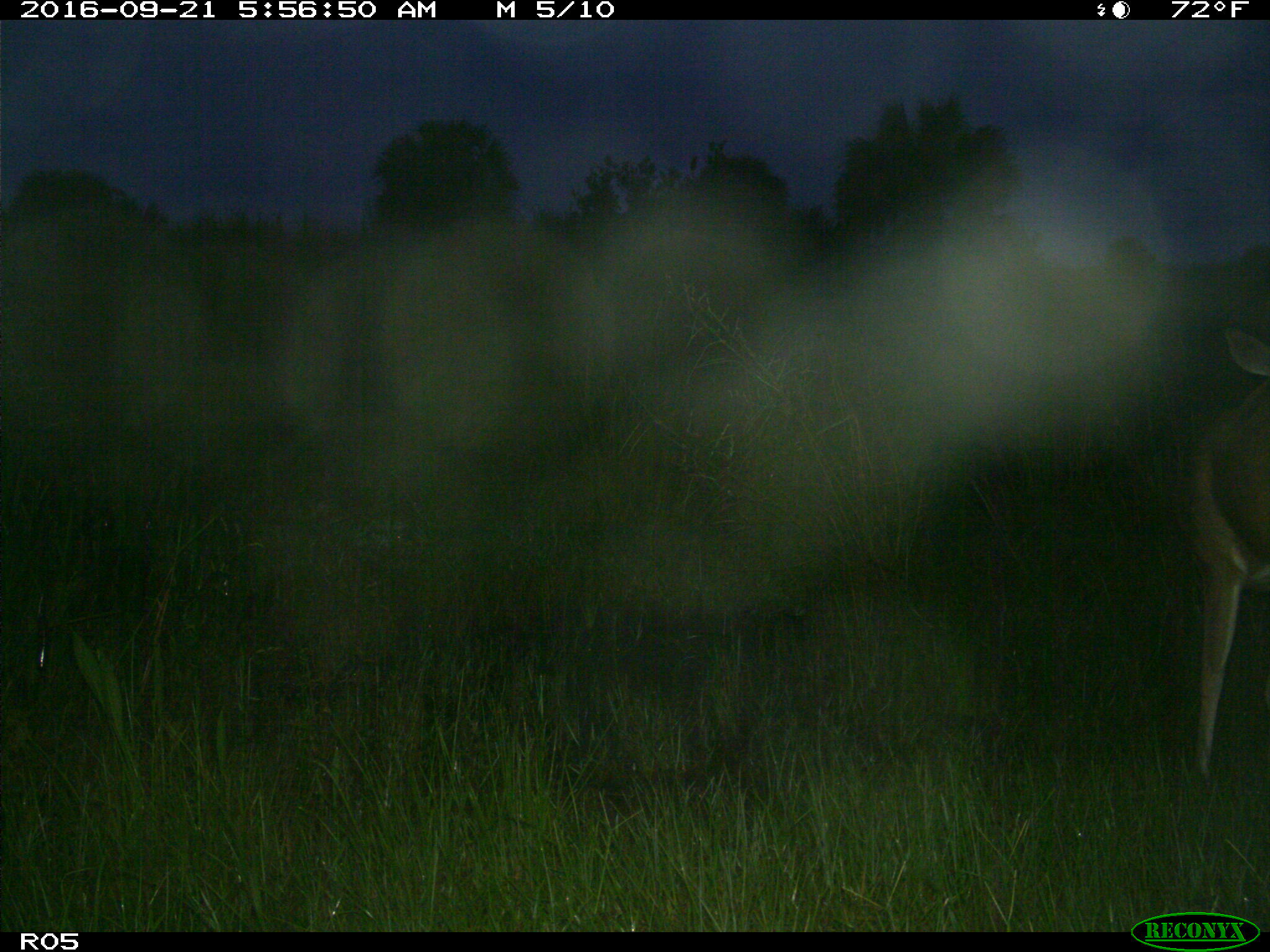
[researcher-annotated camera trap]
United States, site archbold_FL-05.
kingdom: Animalia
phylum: Chordata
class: Mammalia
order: Artiodactyla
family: Cervidae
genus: Odocoileus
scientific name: Odocoileus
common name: deer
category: unidentified deer